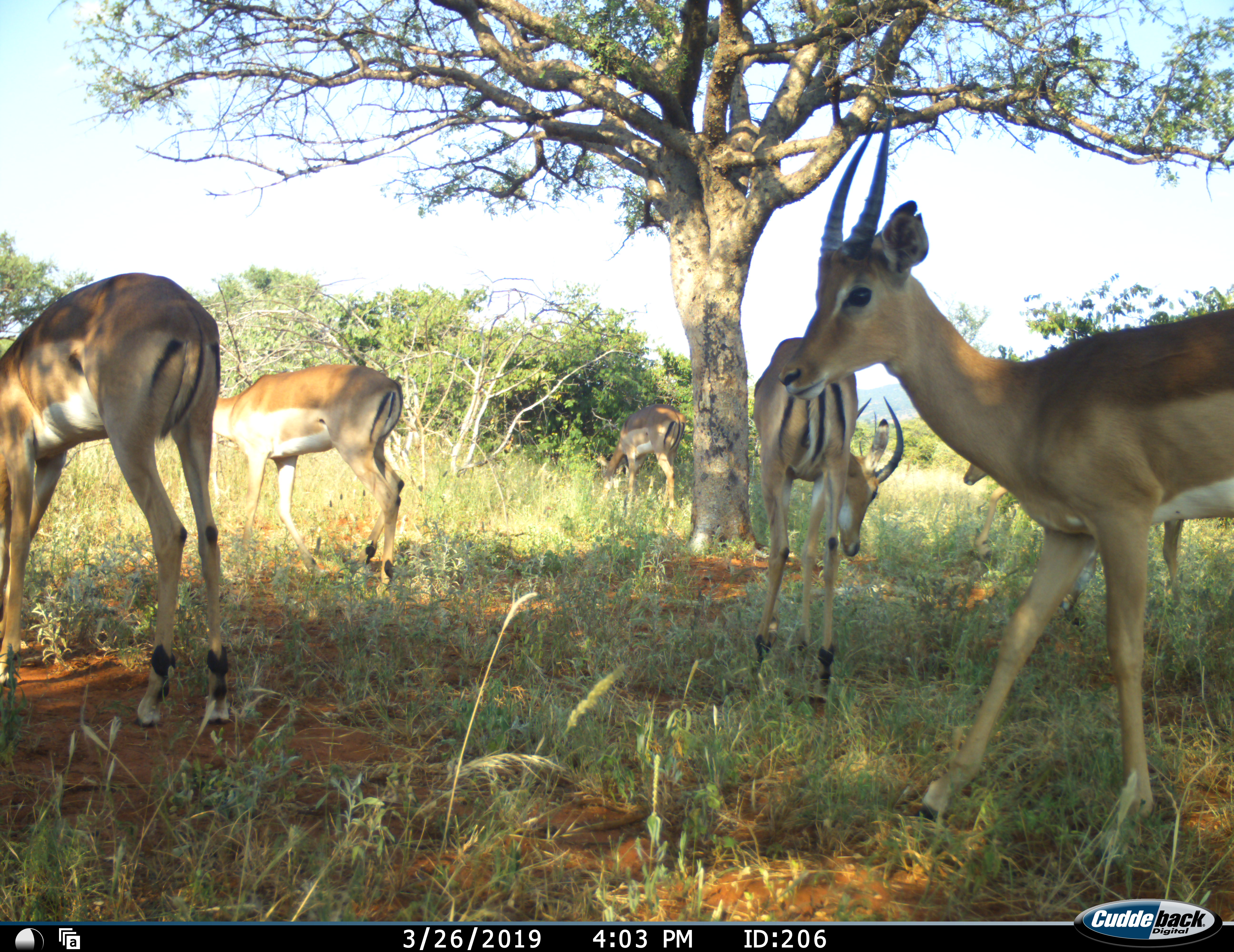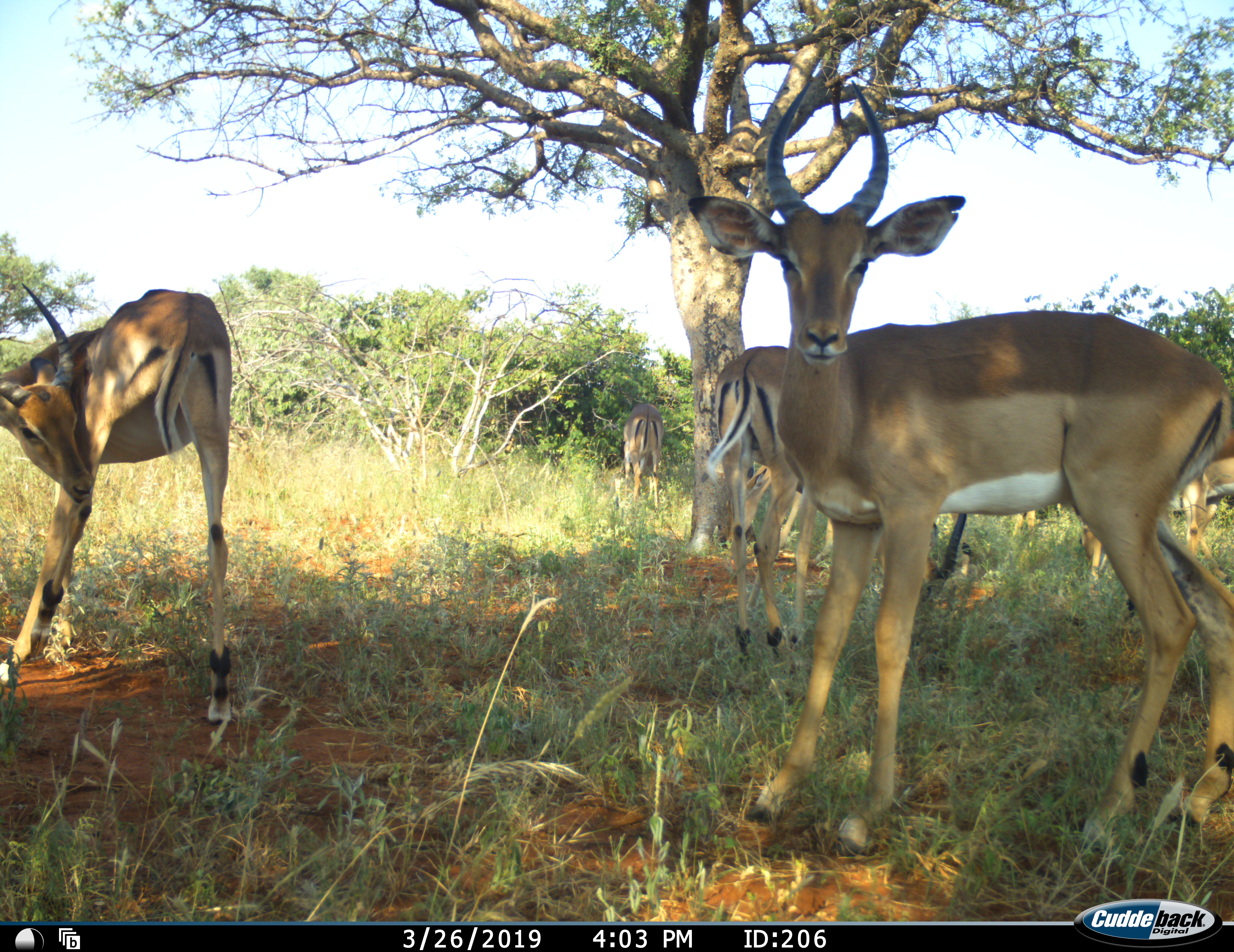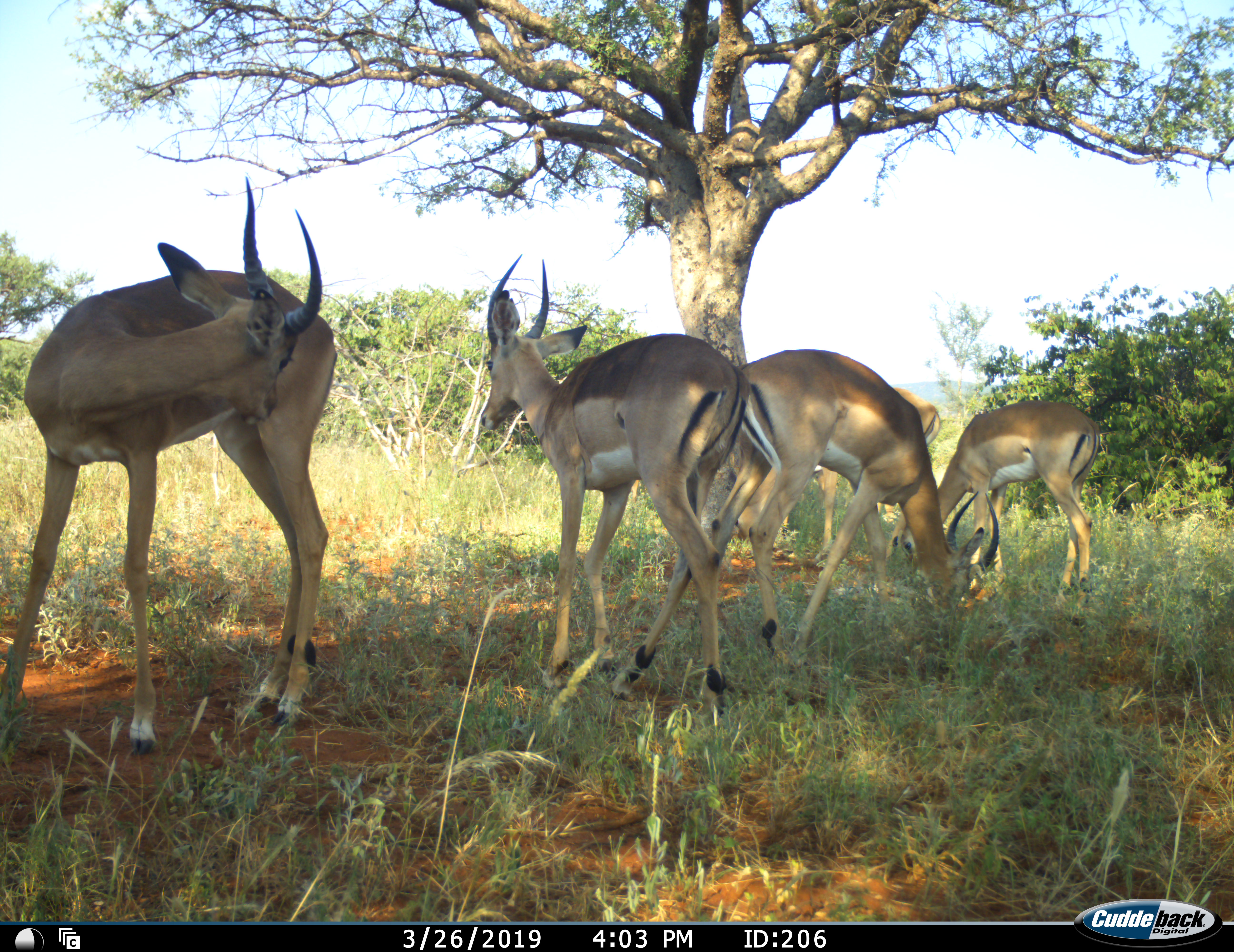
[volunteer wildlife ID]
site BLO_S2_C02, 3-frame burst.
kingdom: Animalia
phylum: Chordata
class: Mammalia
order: Artiodactyla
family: Bovidae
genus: Aepyceros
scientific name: Aepyceros melampus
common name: impala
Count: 6.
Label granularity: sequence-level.